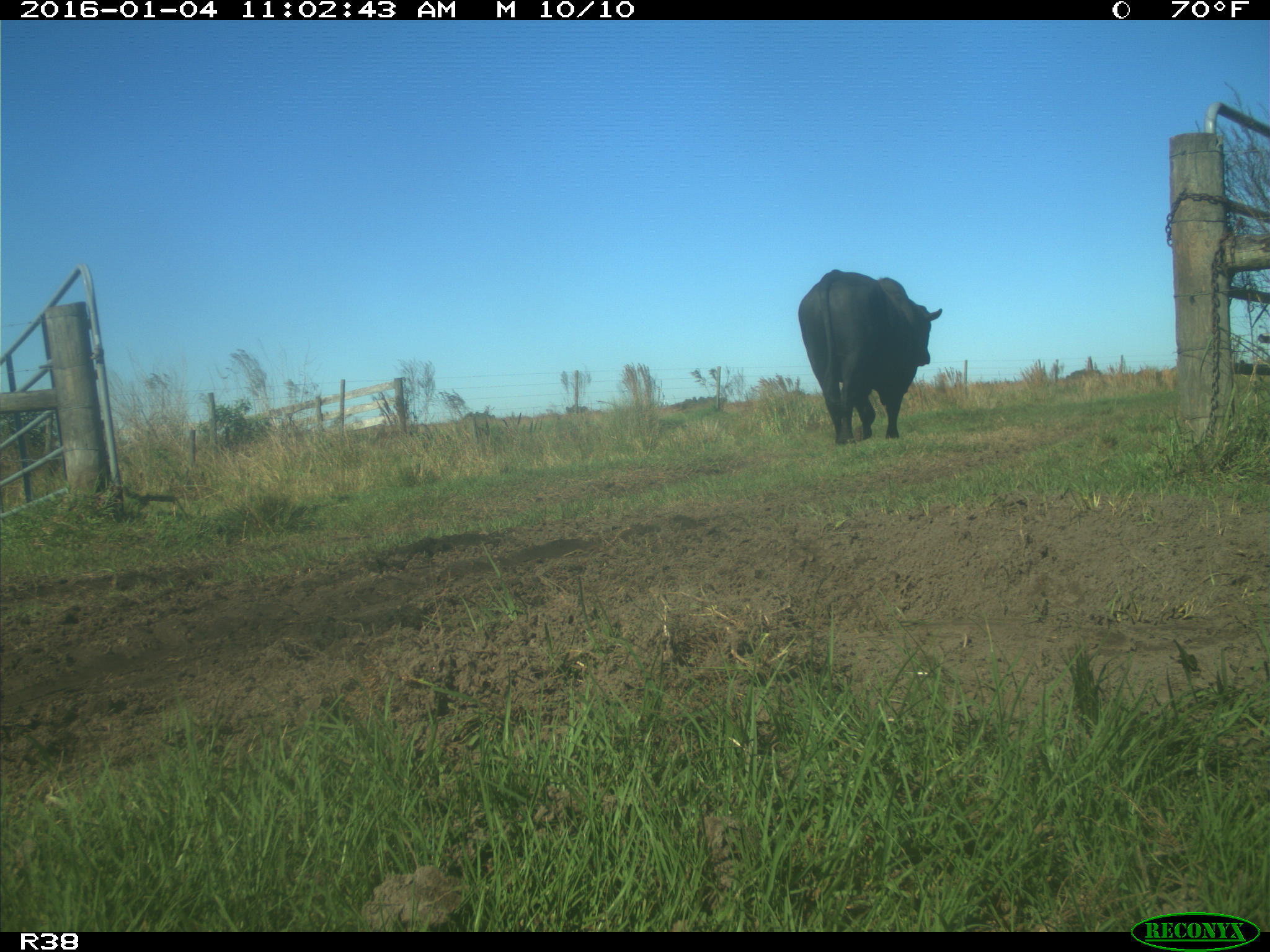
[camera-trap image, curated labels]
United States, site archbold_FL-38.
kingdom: Animalia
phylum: Chordata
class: Mammalia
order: Artiodactyla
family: Bovidae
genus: Bos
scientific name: Bos taurus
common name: domestic cow